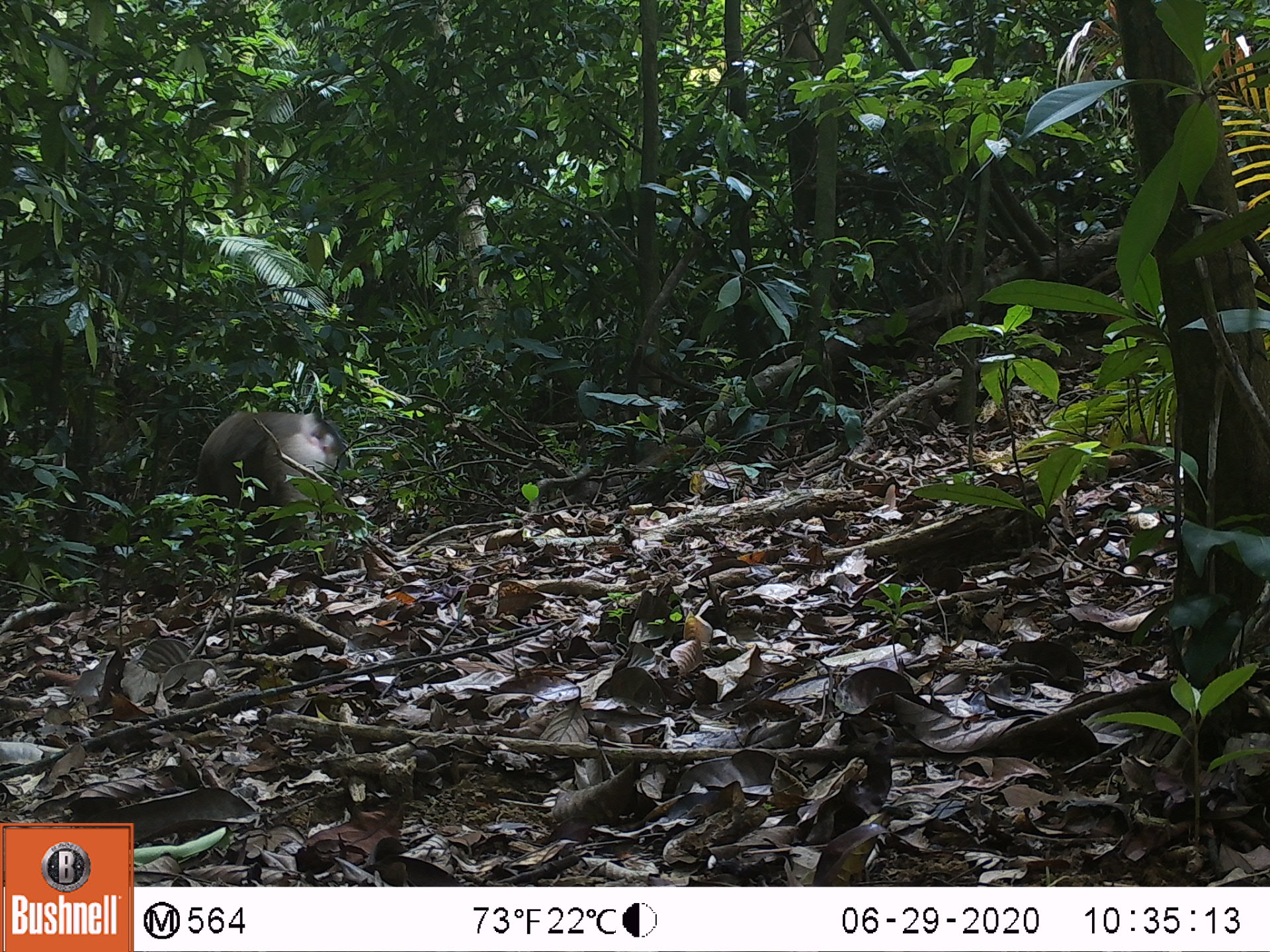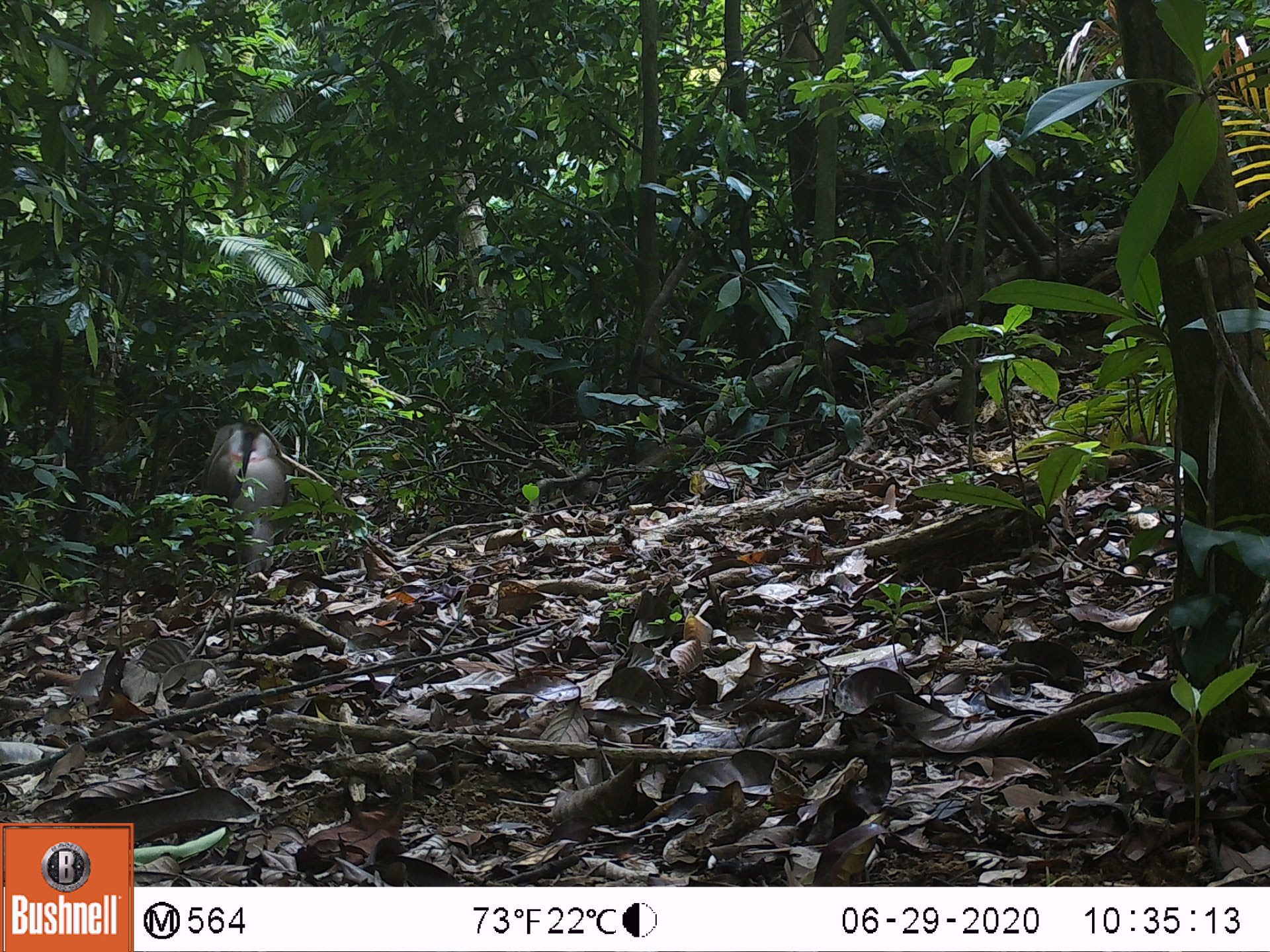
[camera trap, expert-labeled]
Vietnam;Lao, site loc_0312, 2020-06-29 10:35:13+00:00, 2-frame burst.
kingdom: Animalia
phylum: Chordata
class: Mammalia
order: Primates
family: Cercopithecidae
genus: Macaca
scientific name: Macaca nemestrina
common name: pig-tailed macaque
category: pig tailed macaque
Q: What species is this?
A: Pig tailed macaque (pig-tailed macaque) (Macaca nemestrina).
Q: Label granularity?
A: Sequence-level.